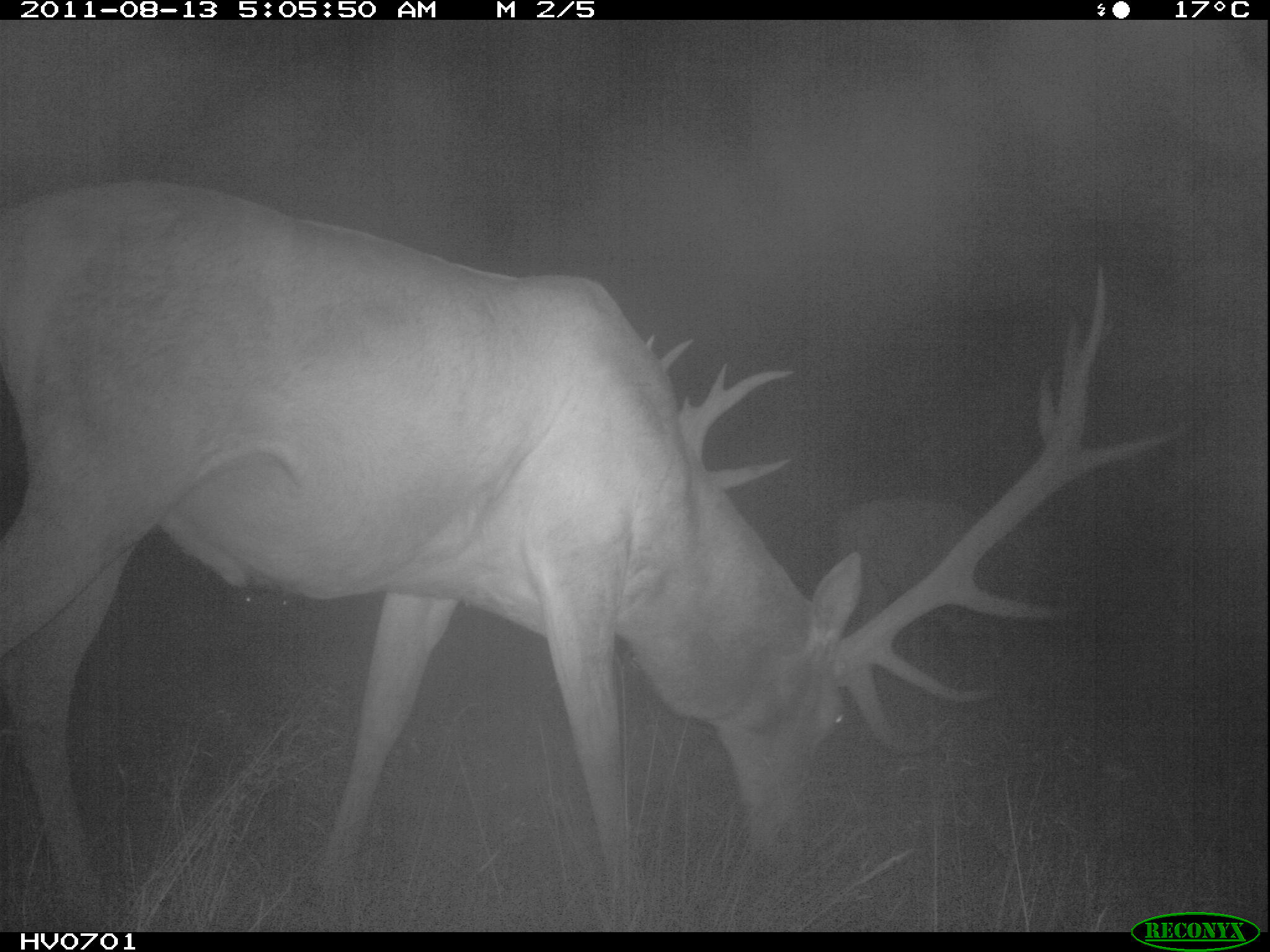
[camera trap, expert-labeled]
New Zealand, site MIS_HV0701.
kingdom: Animalia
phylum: Chordata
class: Mammalia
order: Artiodactyla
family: Cervidae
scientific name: Cervidae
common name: deer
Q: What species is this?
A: Deer (Cervidae).